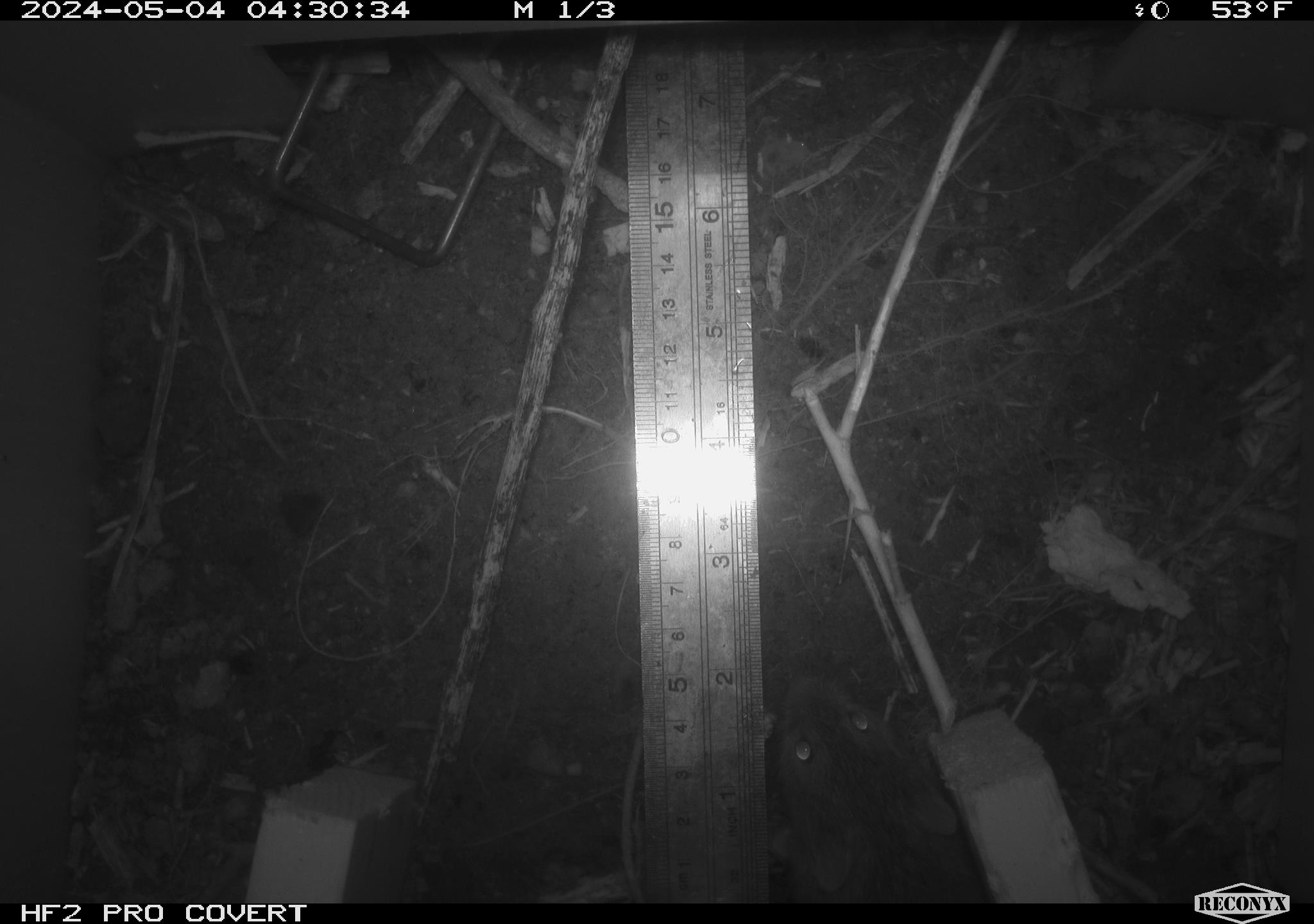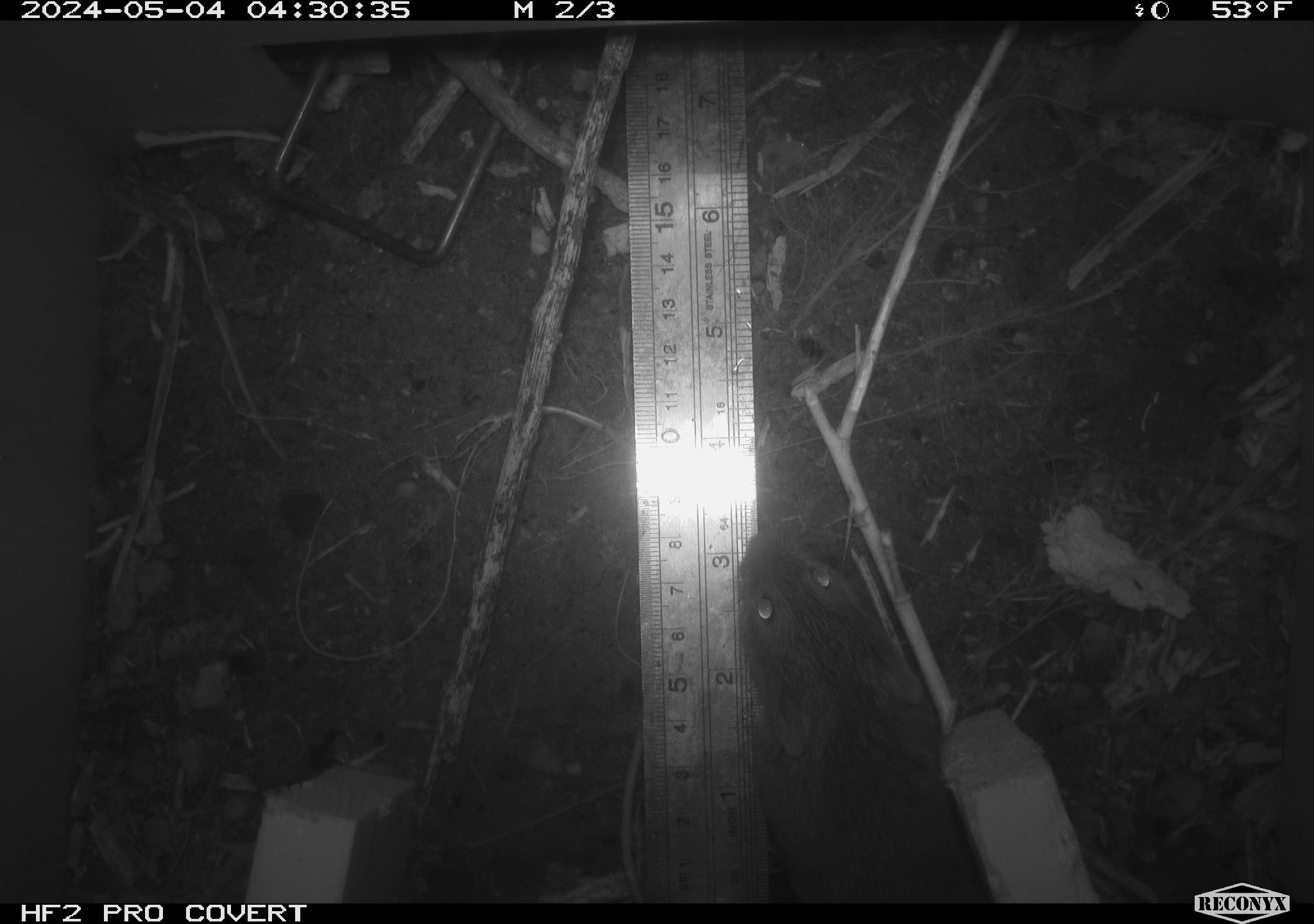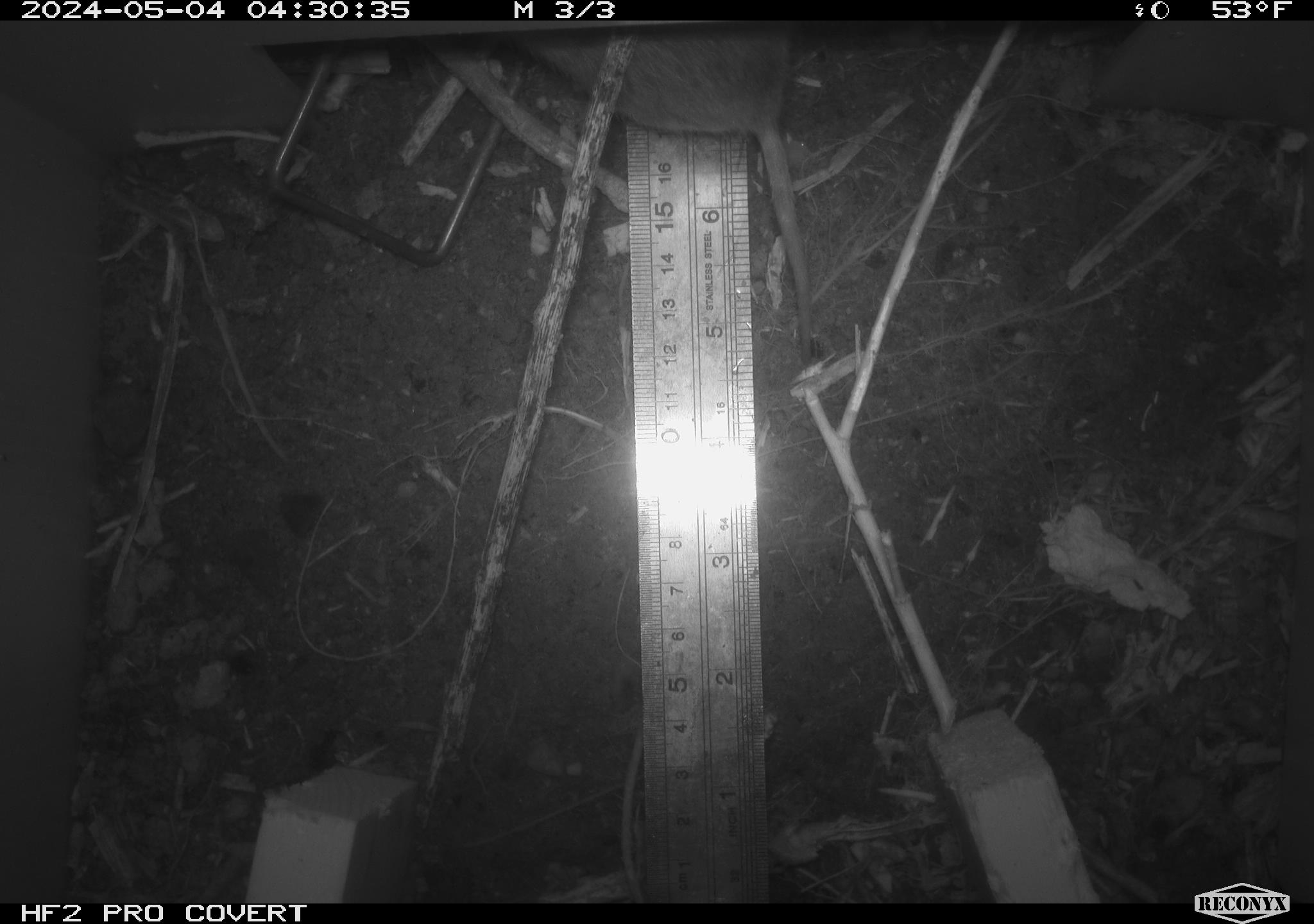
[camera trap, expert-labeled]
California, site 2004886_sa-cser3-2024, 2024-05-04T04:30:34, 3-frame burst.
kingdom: Animalia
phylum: Chordata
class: Mammalia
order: Rodentia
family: Cricetidae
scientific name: Cricetidae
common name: hamsters, voles, lemmings, and allies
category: cricetidae family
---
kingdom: Animalia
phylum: Chordata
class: Mammalia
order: Rodentia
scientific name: Rodentia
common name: rodent